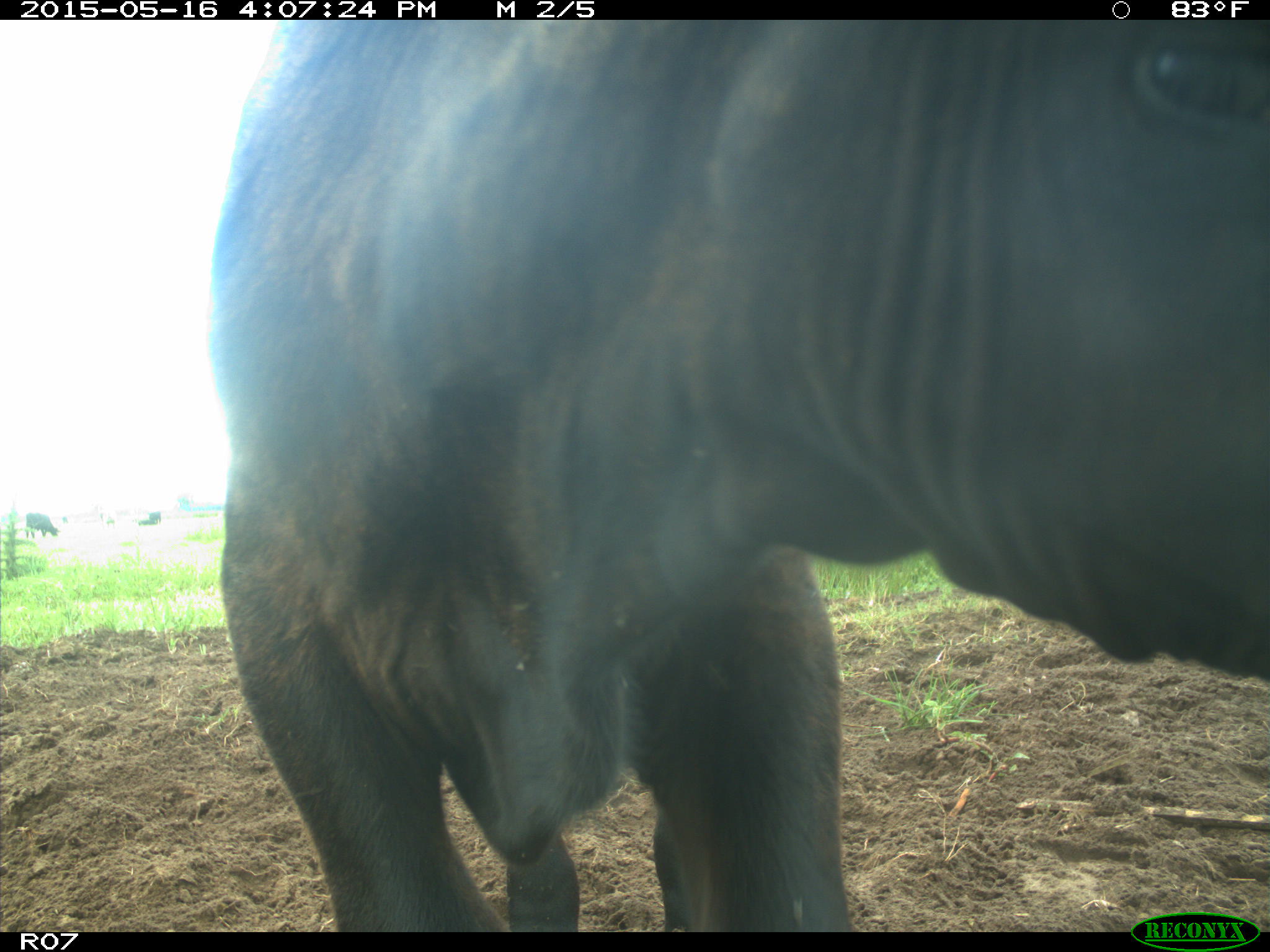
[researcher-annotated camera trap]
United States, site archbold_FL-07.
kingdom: Animalia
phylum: Chordata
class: Mammalia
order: Artiodactyla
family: Bovidae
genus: Bos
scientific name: Bos taurus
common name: domestic cow